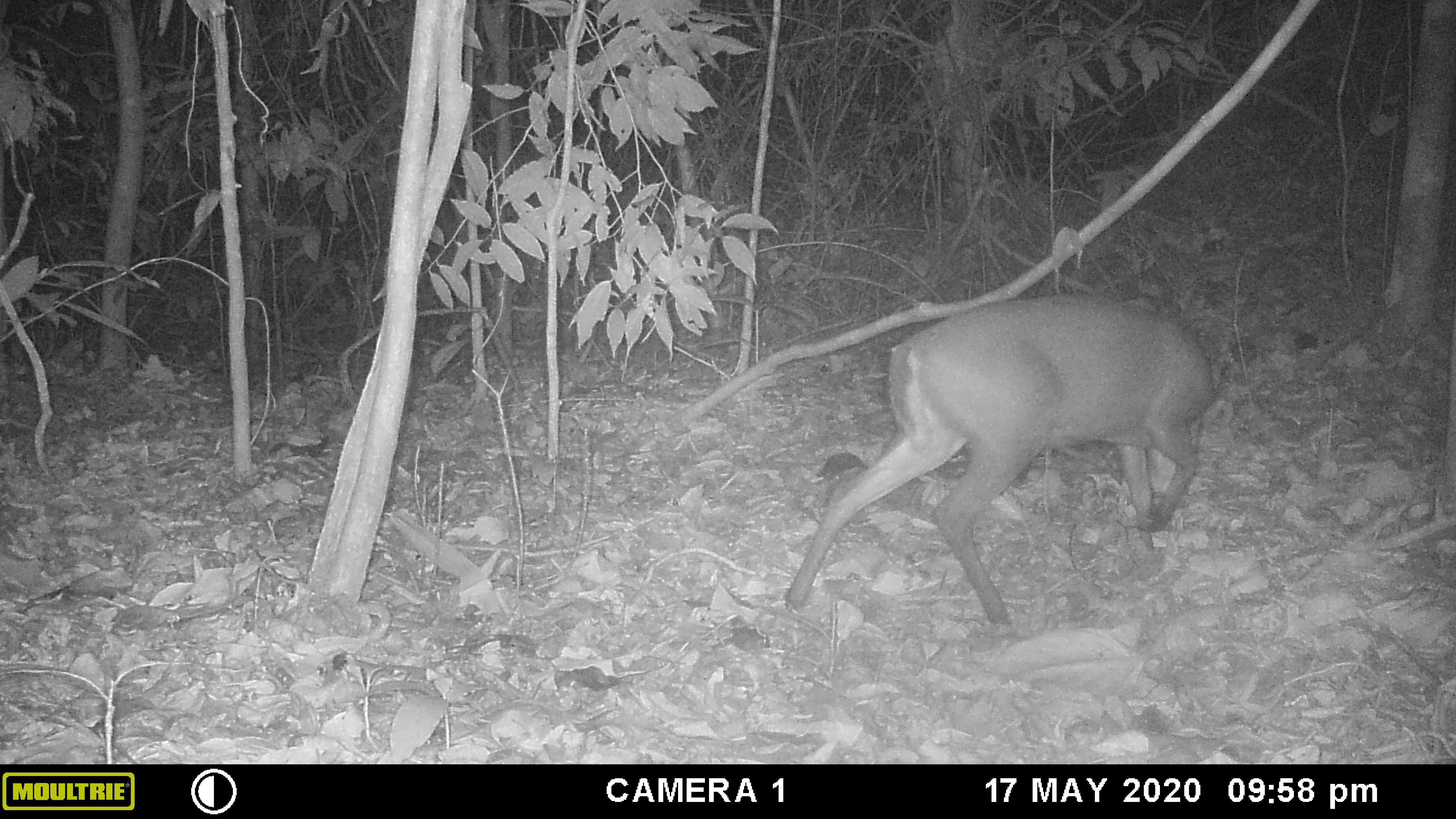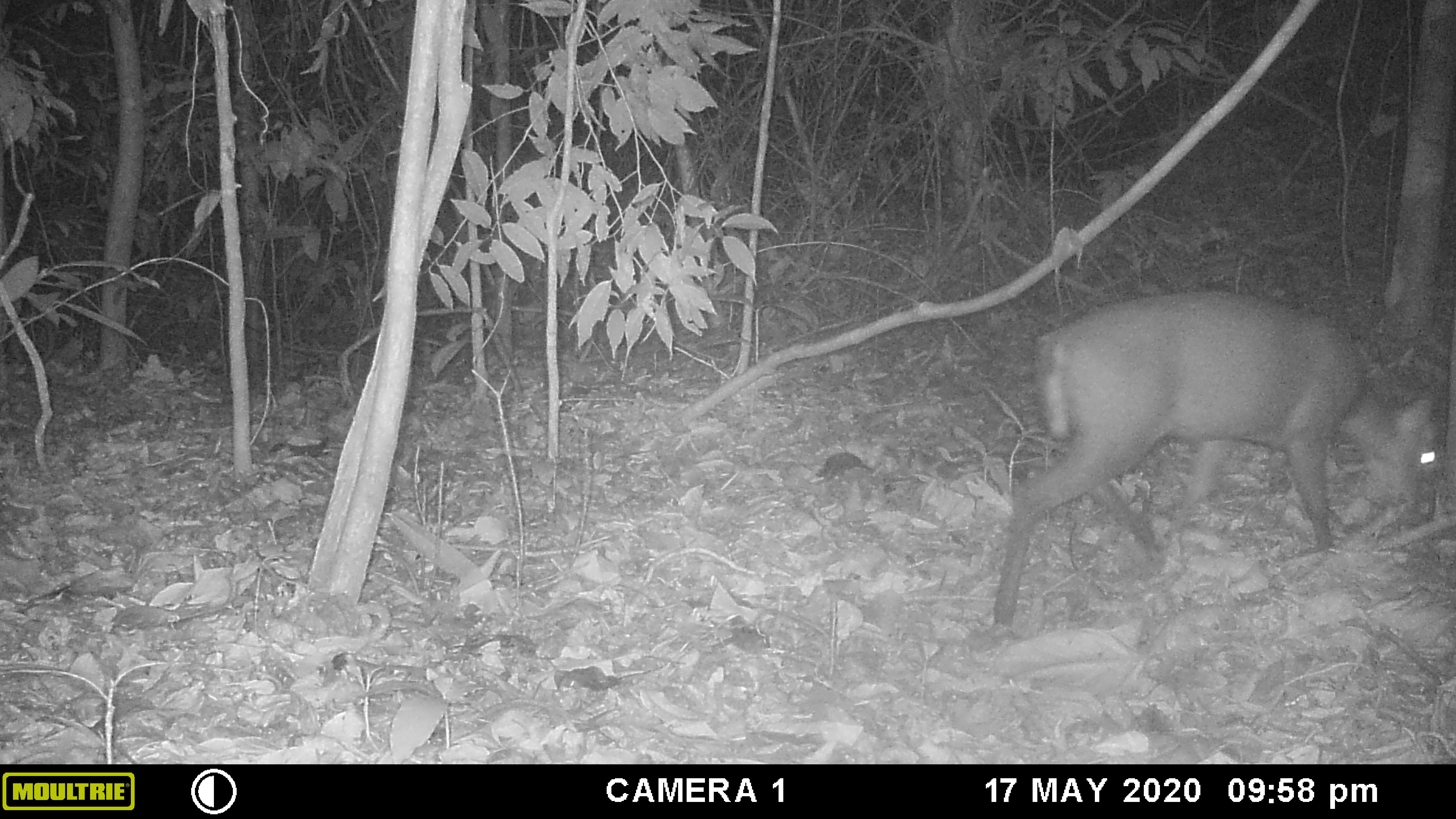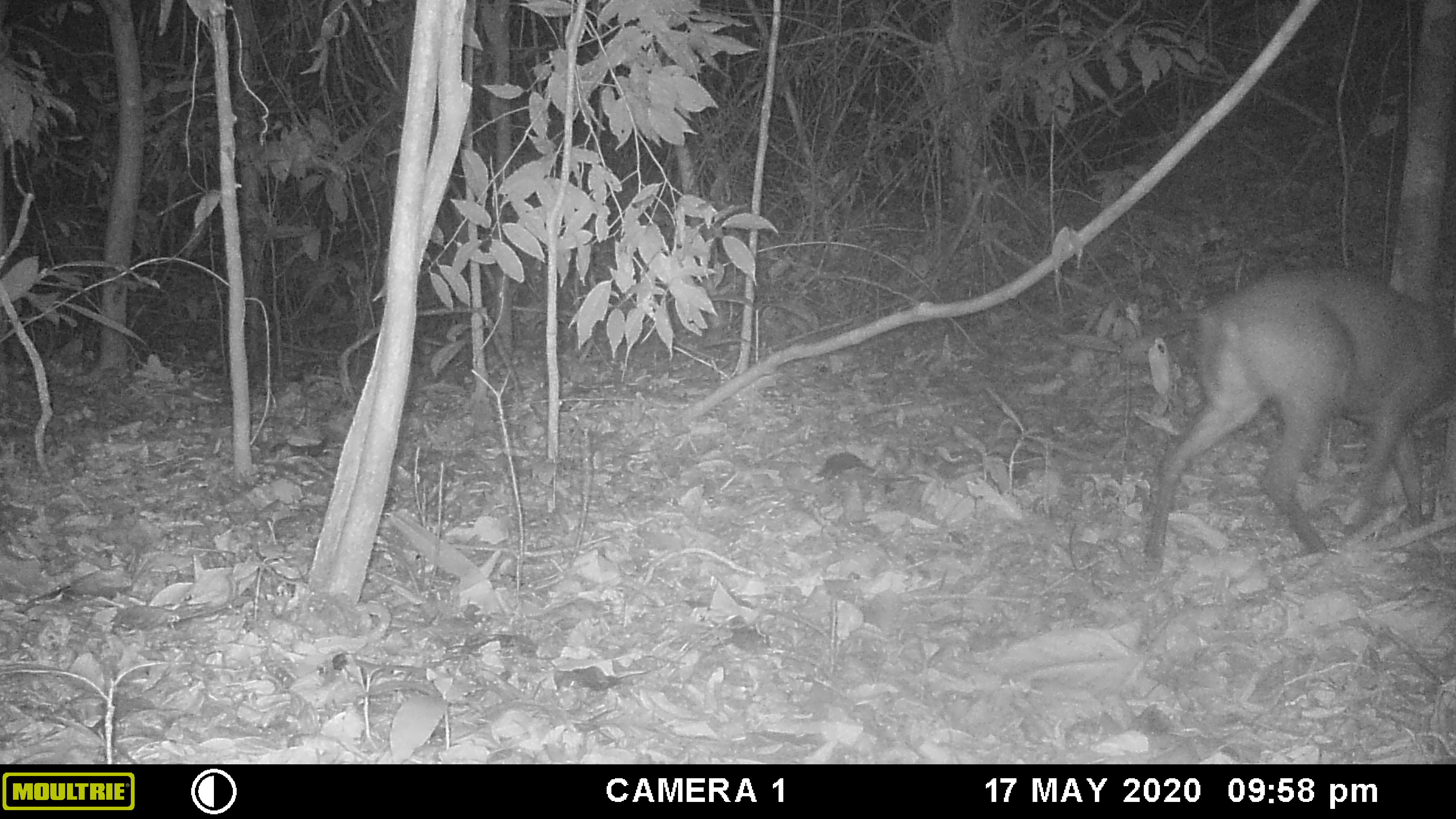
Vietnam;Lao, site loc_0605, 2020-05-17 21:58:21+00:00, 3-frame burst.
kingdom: Animalia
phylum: Chordata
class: Mammalia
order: Artiodactyla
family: Cervidae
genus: Muntiacus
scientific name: Muntiacus rooseveltorum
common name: roosevelt's muntjac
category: roosevelts muntjac group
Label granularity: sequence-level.